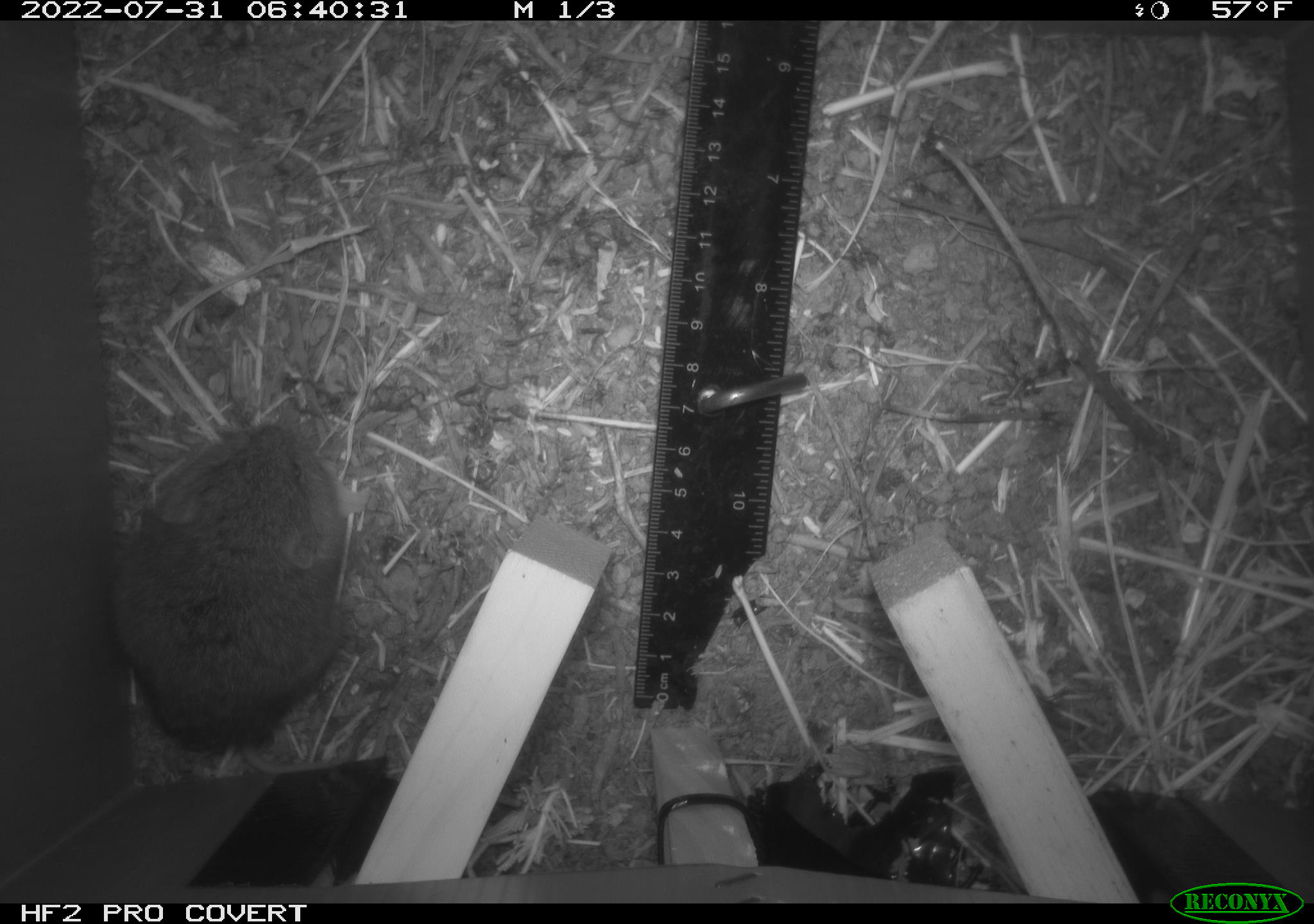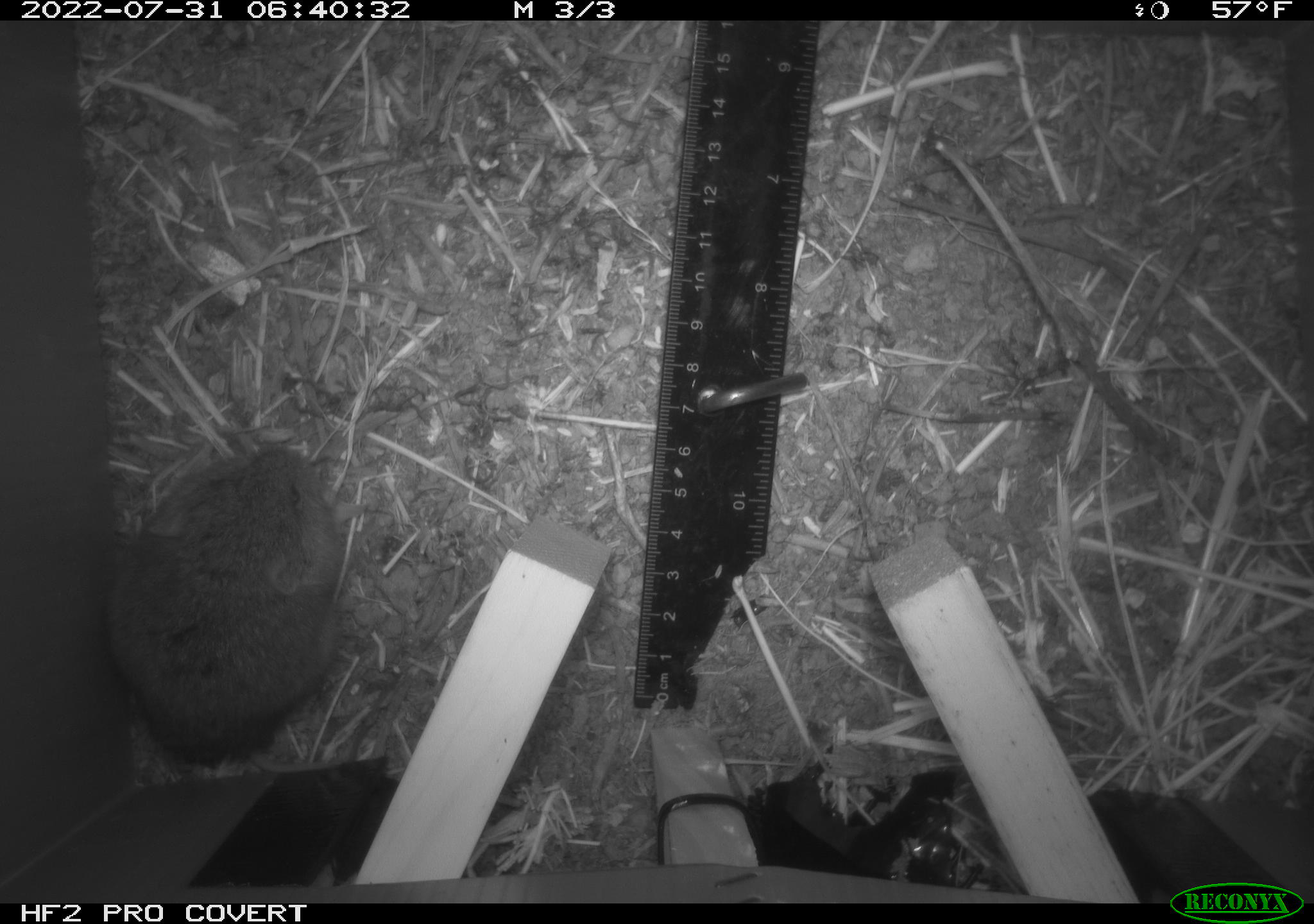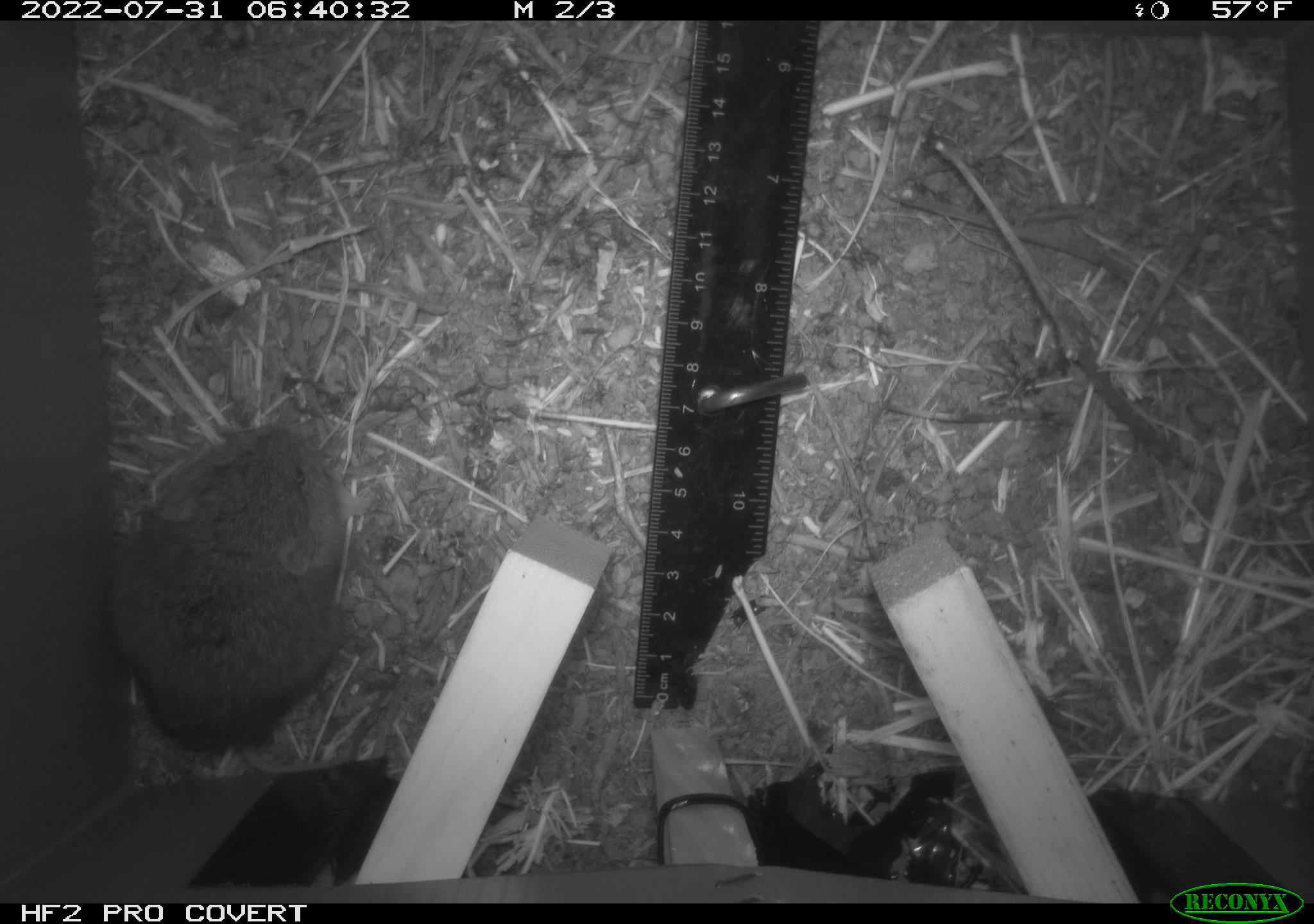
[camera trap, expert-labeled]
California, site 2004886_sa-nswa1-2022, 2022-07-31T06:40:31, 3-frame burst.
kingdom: Animalia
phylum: Chordata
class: Mammalia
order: Rodentia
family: Cricetidae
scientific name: Cricetidae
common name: hamsters, voles, lemmings, and allies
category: cricetidae family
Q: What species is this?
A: Cricetidae family (hamsters, voles, lemmings, and allies) (Cricetidae).